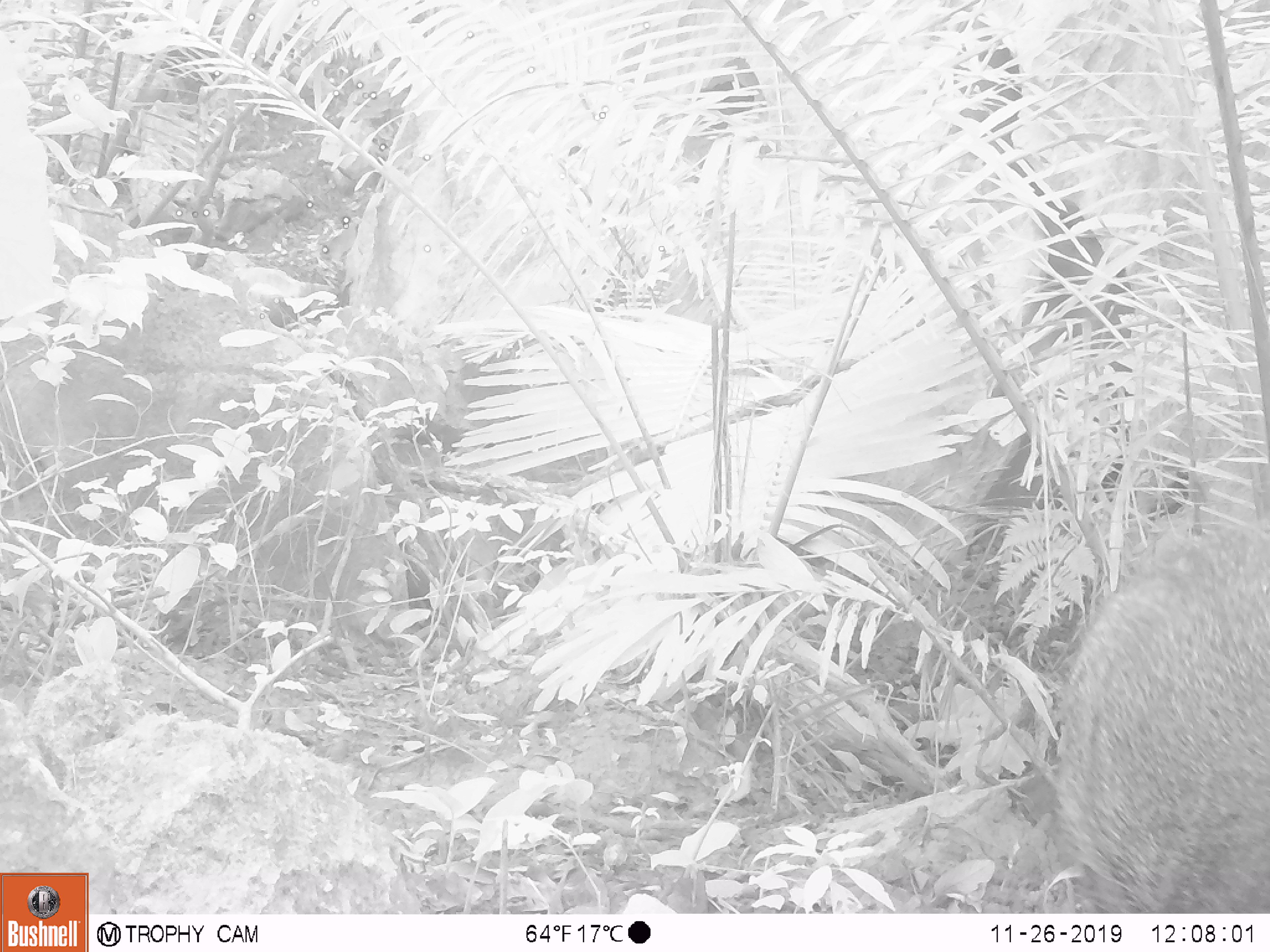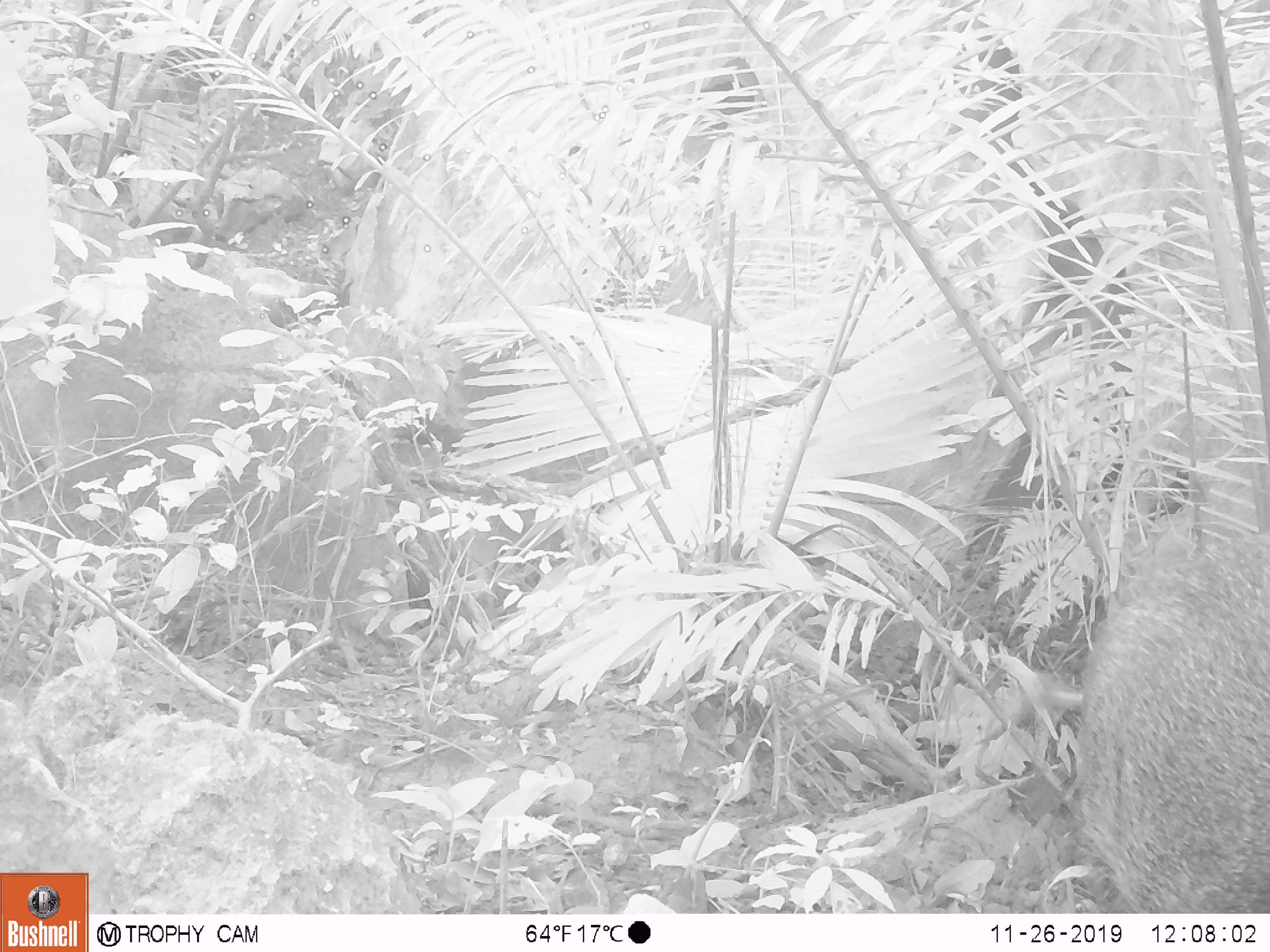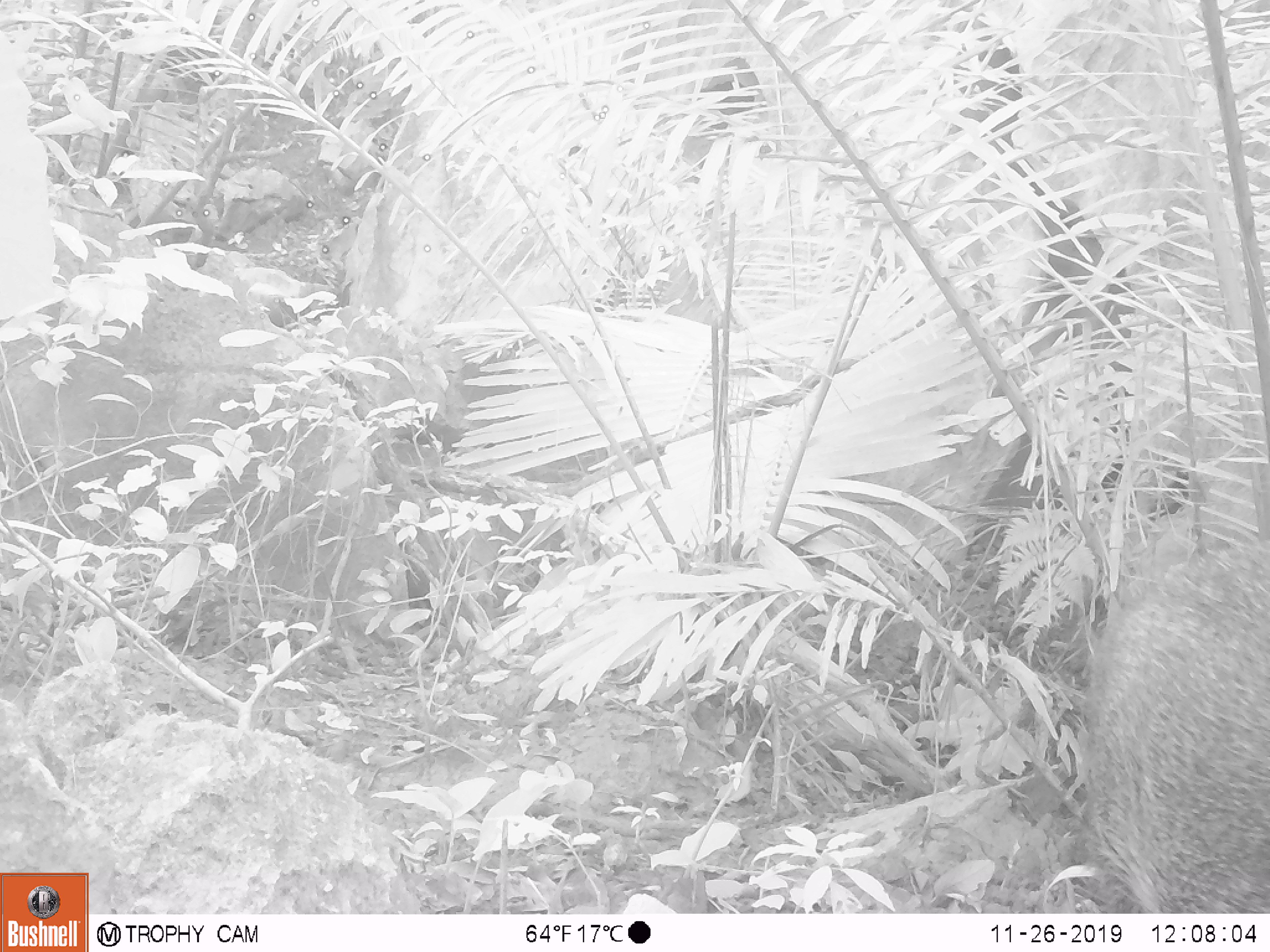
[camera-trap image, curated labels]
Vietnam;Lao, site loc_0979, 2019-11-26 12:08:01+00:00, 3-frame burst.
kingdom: Animalia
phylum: Chordata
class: Mammalia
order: Artiodactyla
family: Suidae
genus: Sus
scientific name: Sus scrofa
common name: eurasian wild pig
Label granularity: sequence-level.